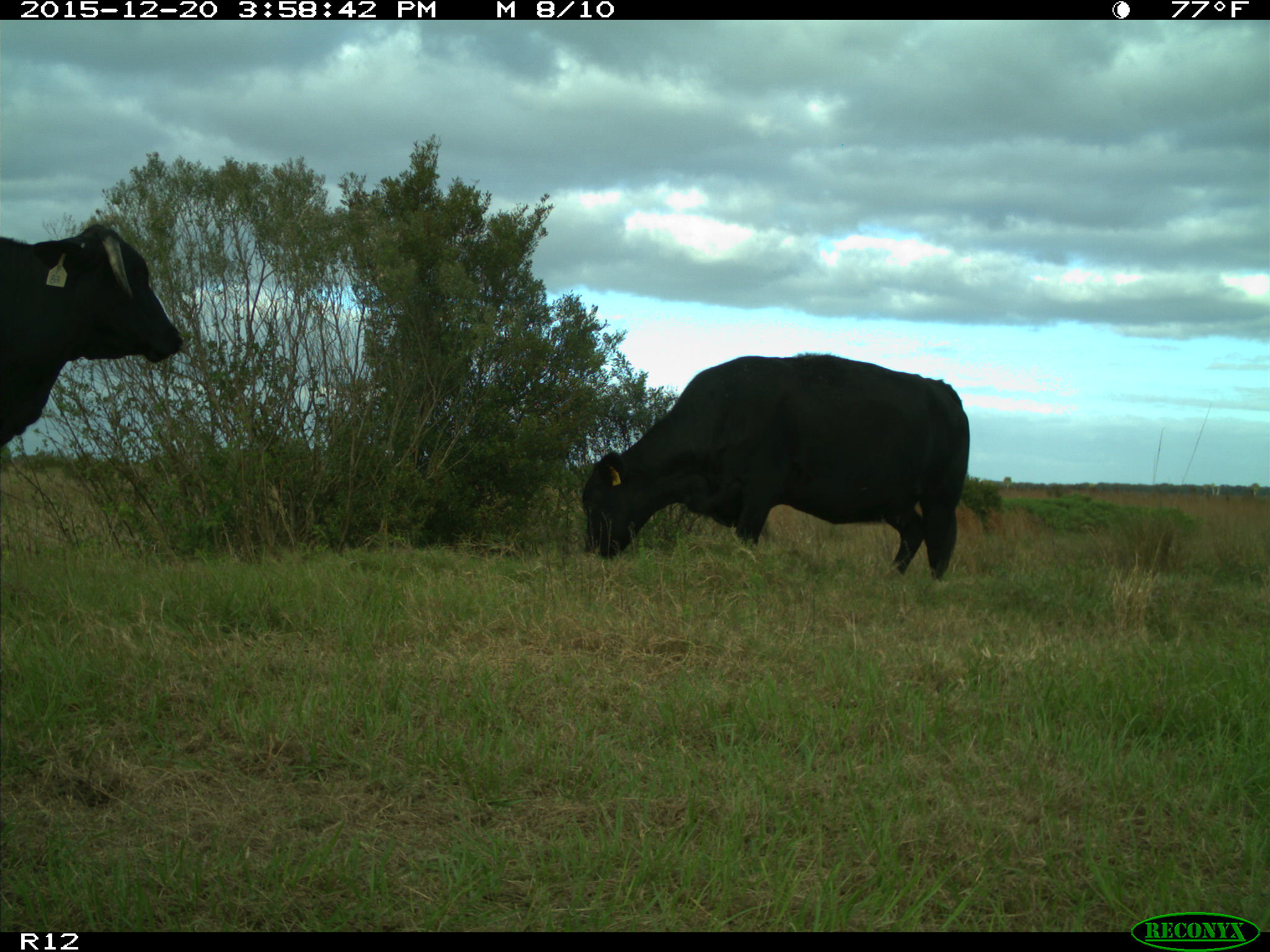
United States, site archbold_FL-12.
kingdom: Animalia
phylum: Chordata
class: Mammalia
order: Artiodactyla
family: Bovidae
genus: Bos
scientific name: Bos taurus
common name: domestic cow